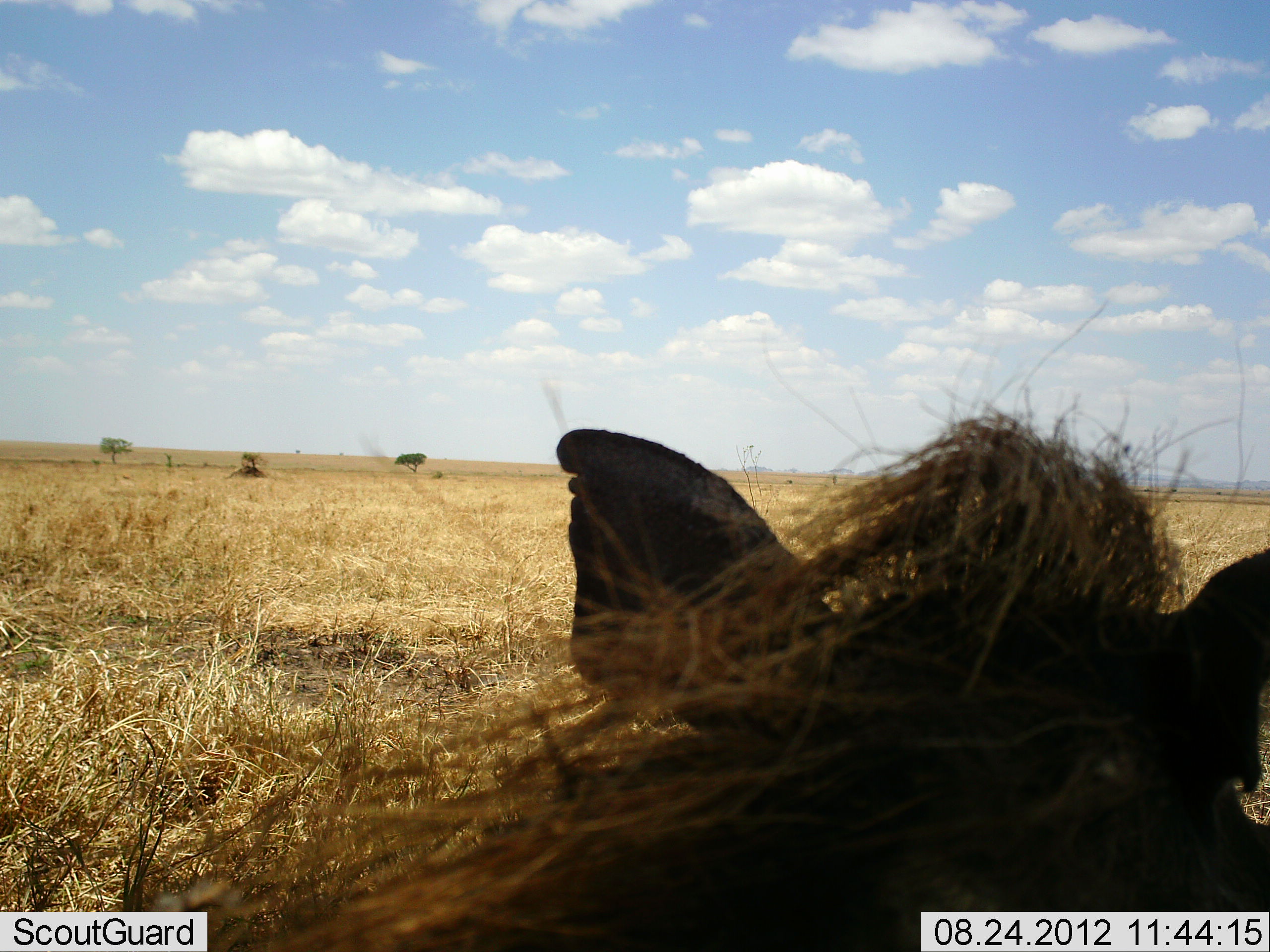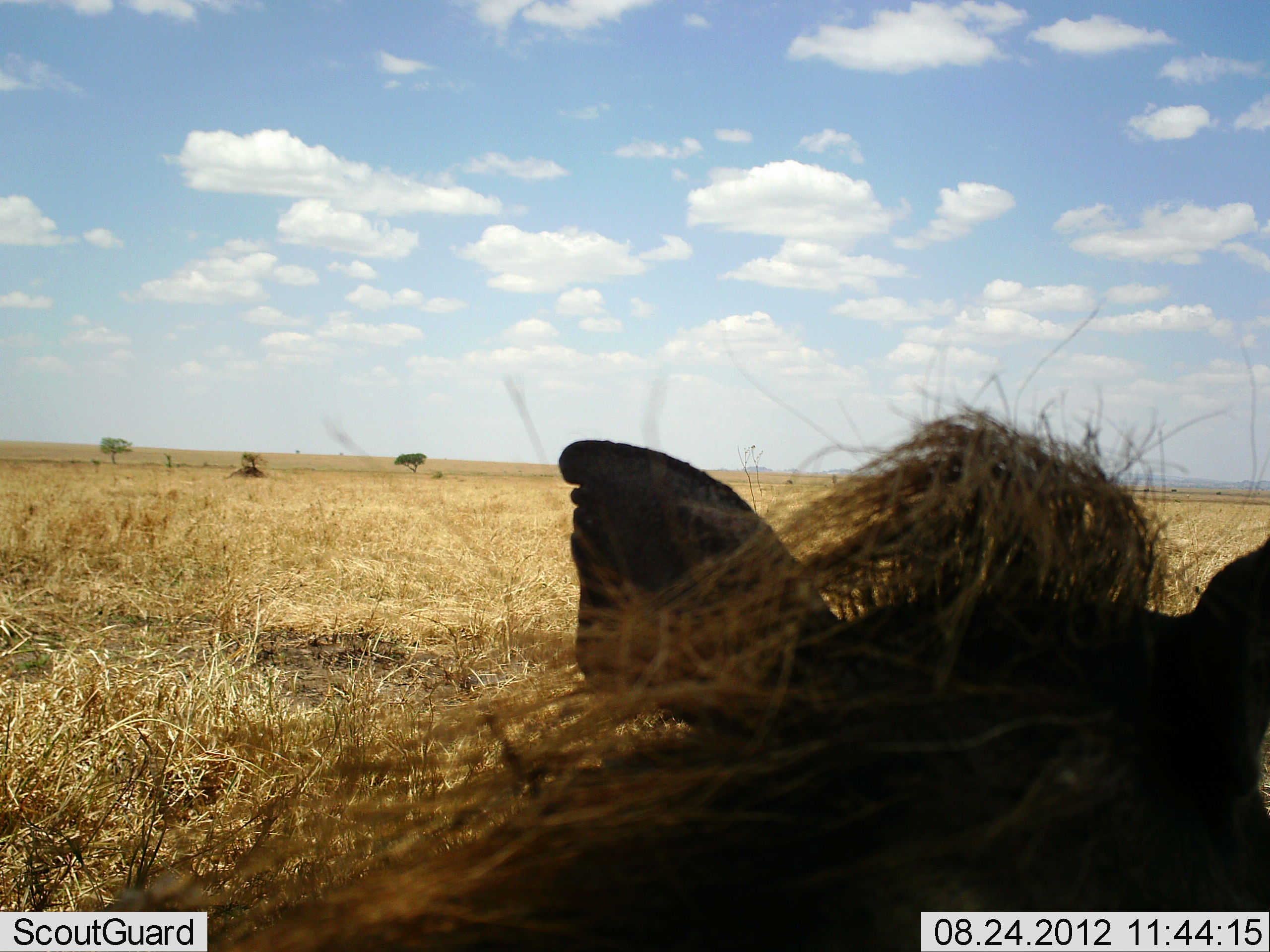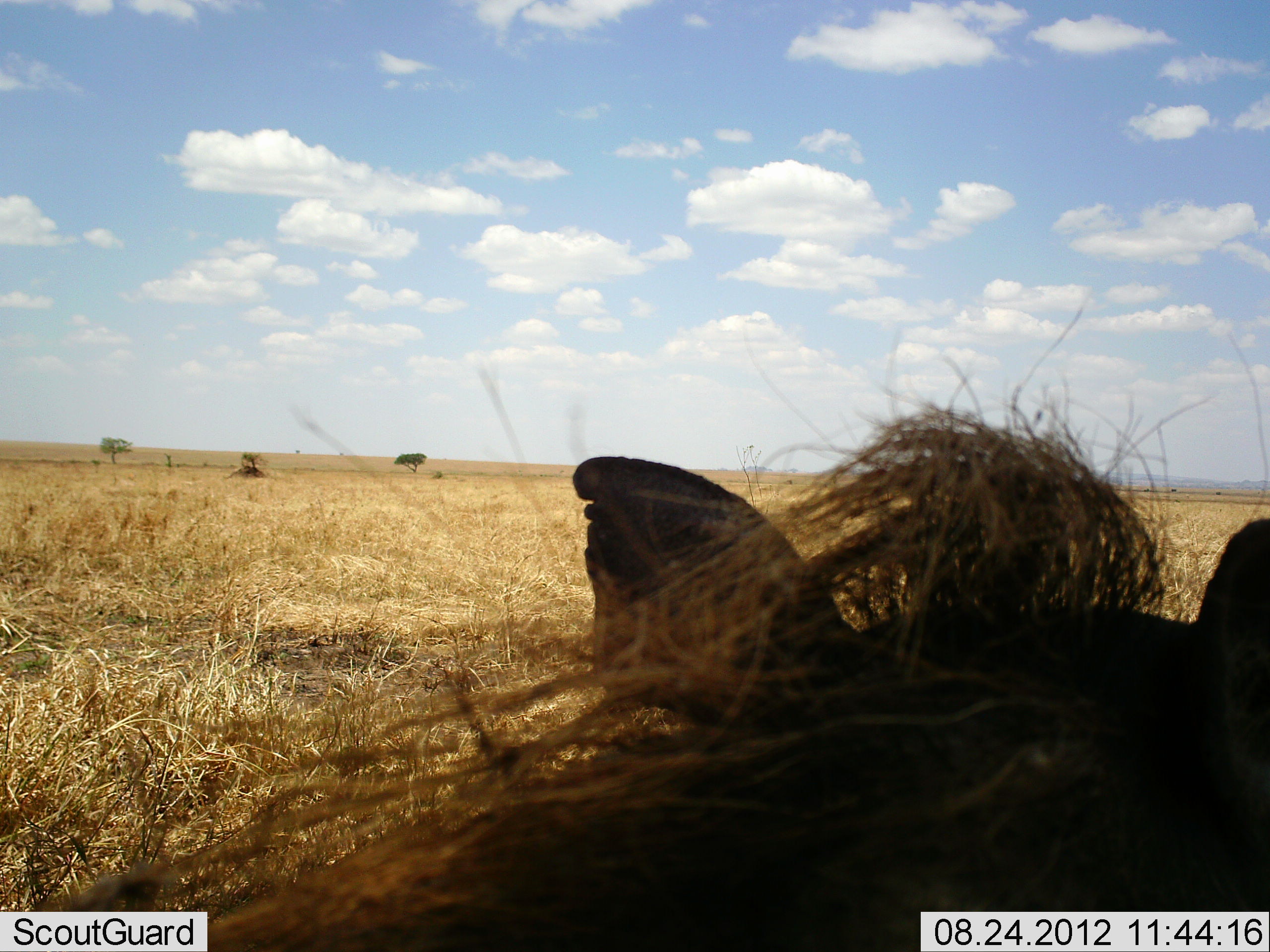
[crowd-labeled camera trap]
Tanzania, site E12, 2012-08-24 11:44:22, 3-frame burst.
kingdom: Animalia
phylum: Chordata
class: Mammalia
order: Artiodactyla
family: Suidae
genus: Phacochoerus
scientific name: Phacochoerus africanus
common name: warthog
Warthog (Phacochoerus africanus), count 1. Behavior (volunteer vote fractions): standing 70%, resting 20%, moving 10%, interacting 0%. Young present (vote fraction): 0%. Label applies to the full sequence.